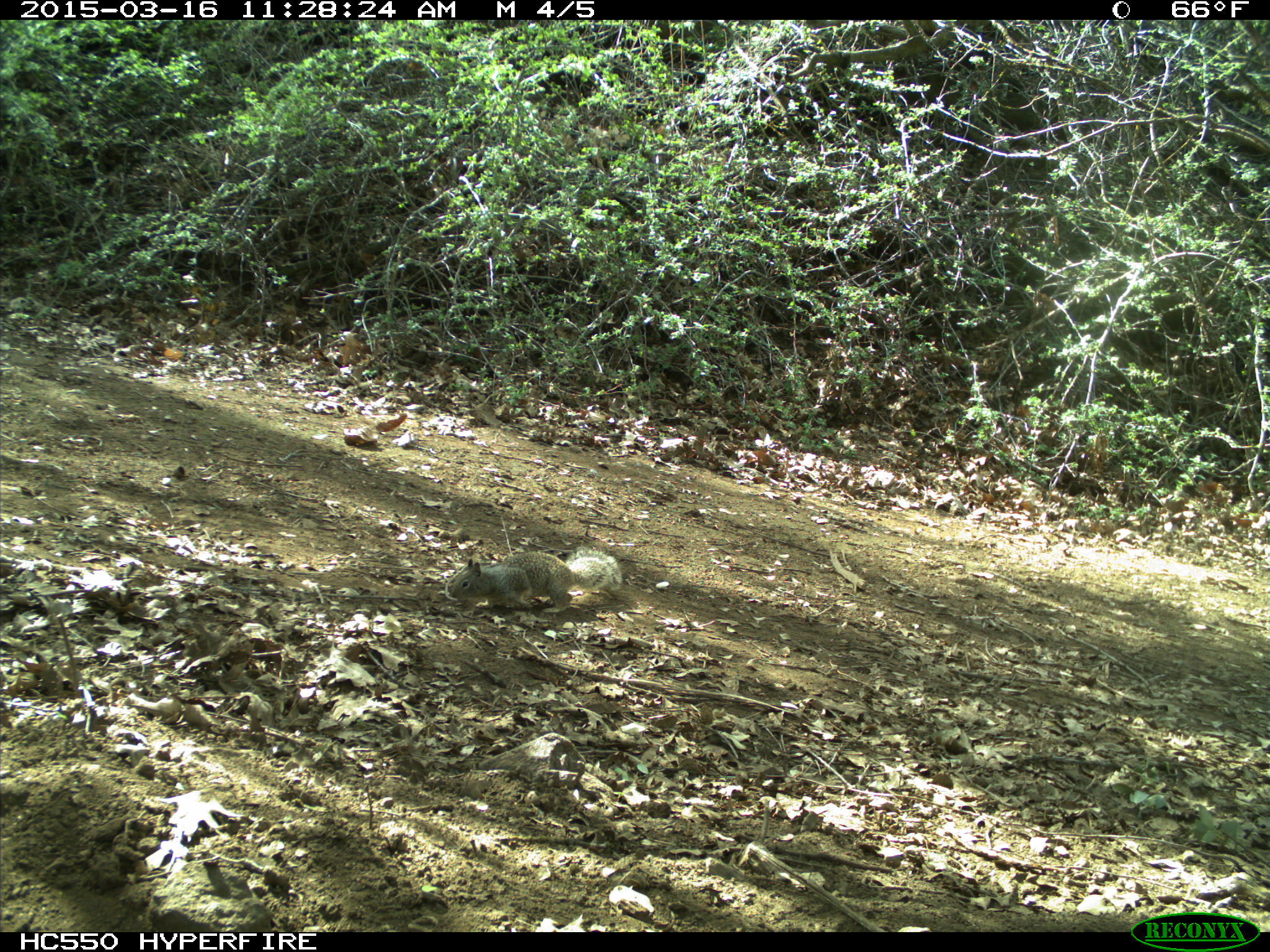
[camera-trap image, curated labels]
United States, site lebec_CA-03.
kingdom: Animalia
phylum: Chordata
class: Mammalia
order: Rodentia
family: Sciuridae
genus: Otospermophilus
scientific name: Otospermophilus beecheyi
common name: california ground squirrel